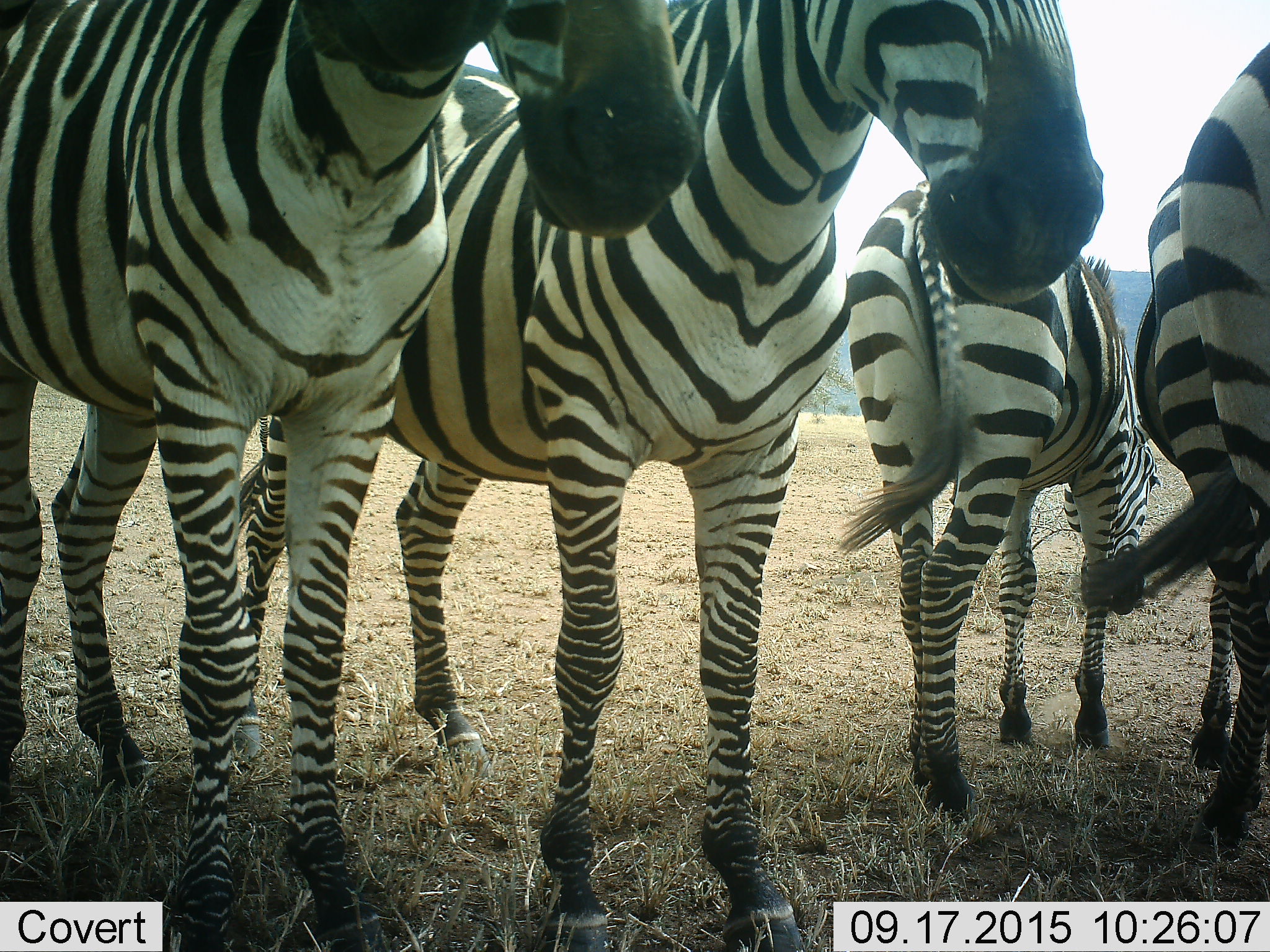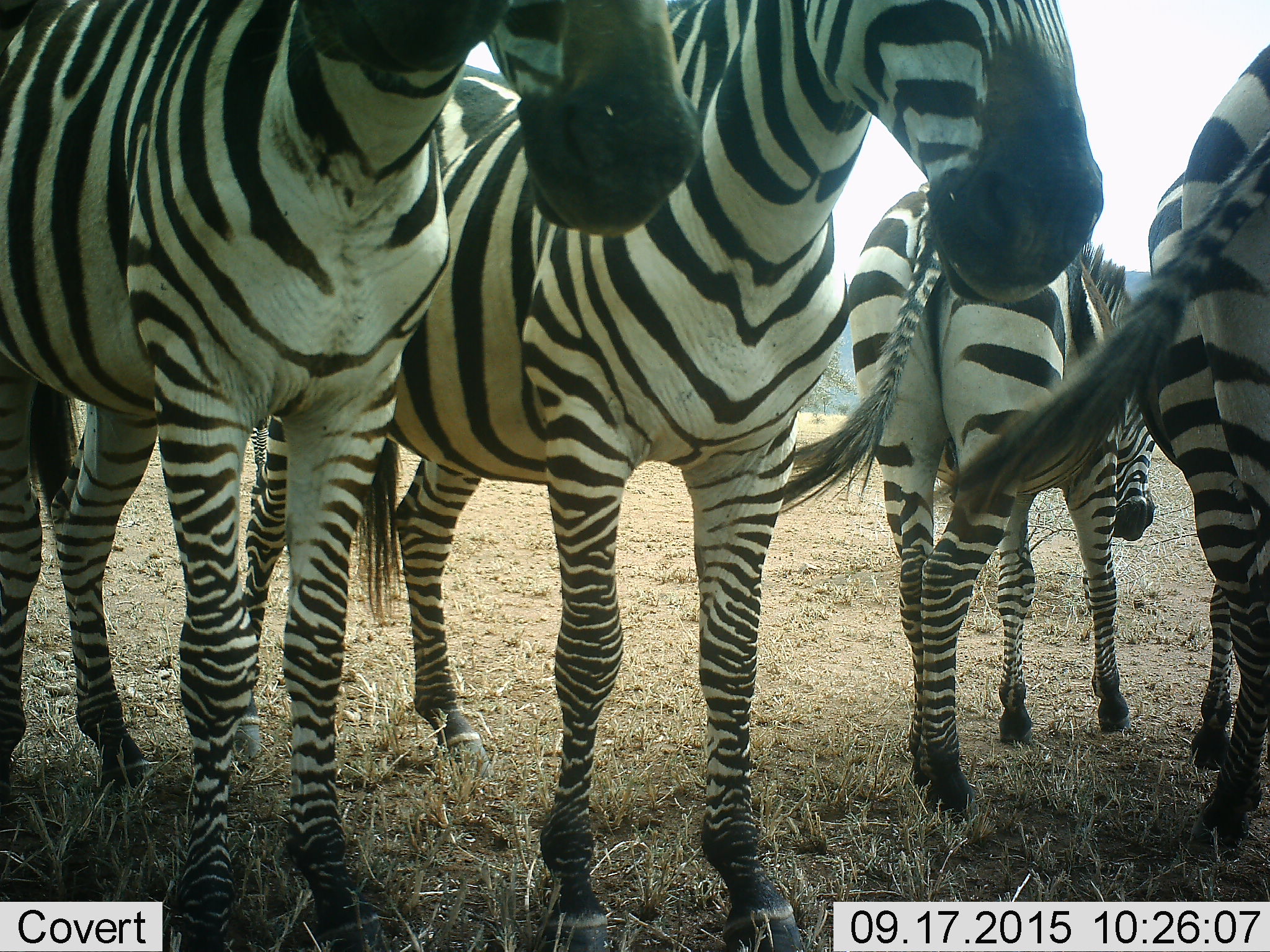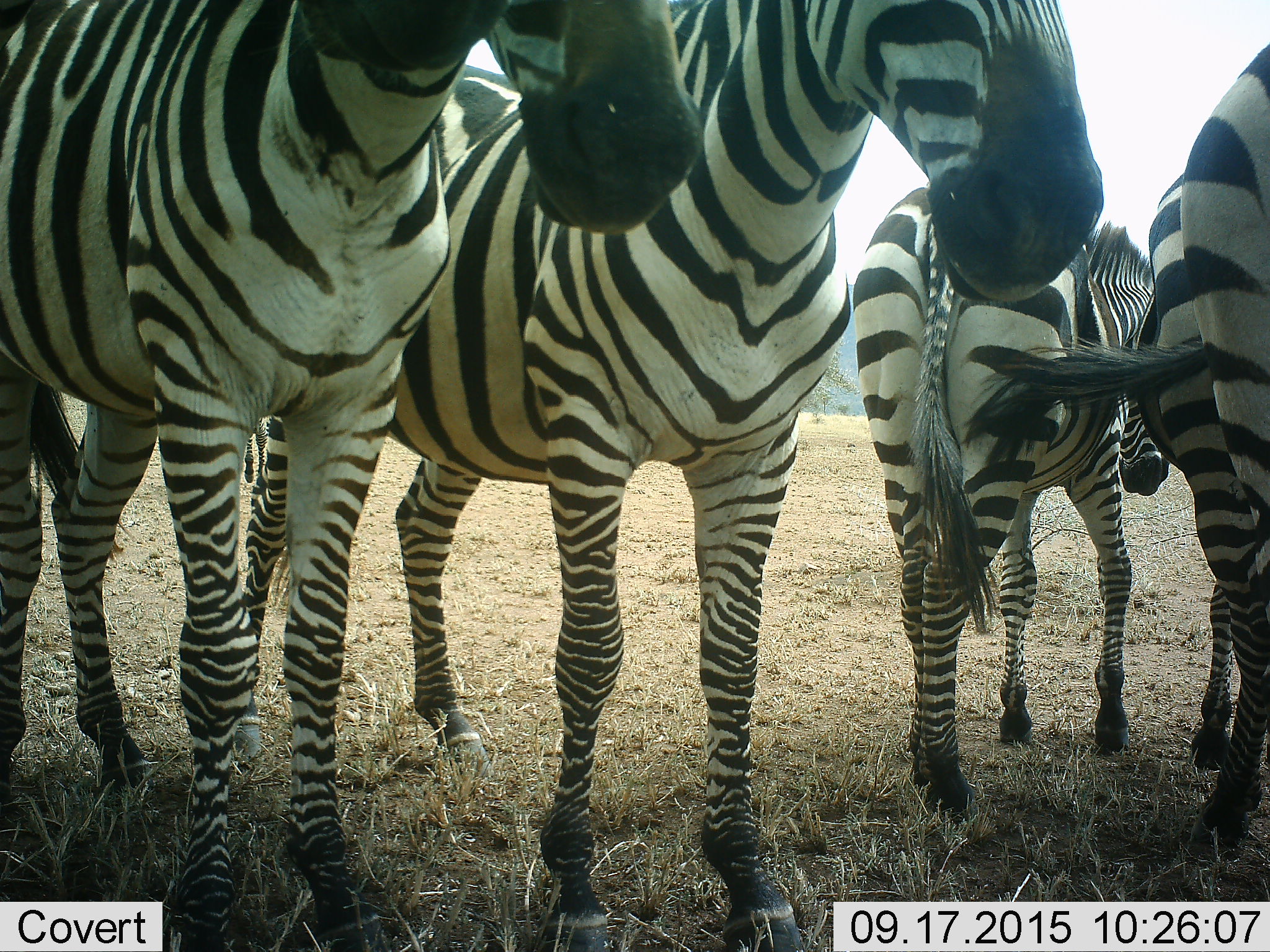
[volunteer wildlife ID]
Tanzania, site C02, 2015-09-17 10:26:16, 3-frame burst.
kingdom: Animalia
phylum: Chordata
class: Mammalia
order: Perissodactyla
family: Equidae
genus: Equus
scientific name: Equus quagga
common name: plains zebra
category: zebra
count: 4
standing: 100%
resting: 0%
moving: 15%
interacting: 10%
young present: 5%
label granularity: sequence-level